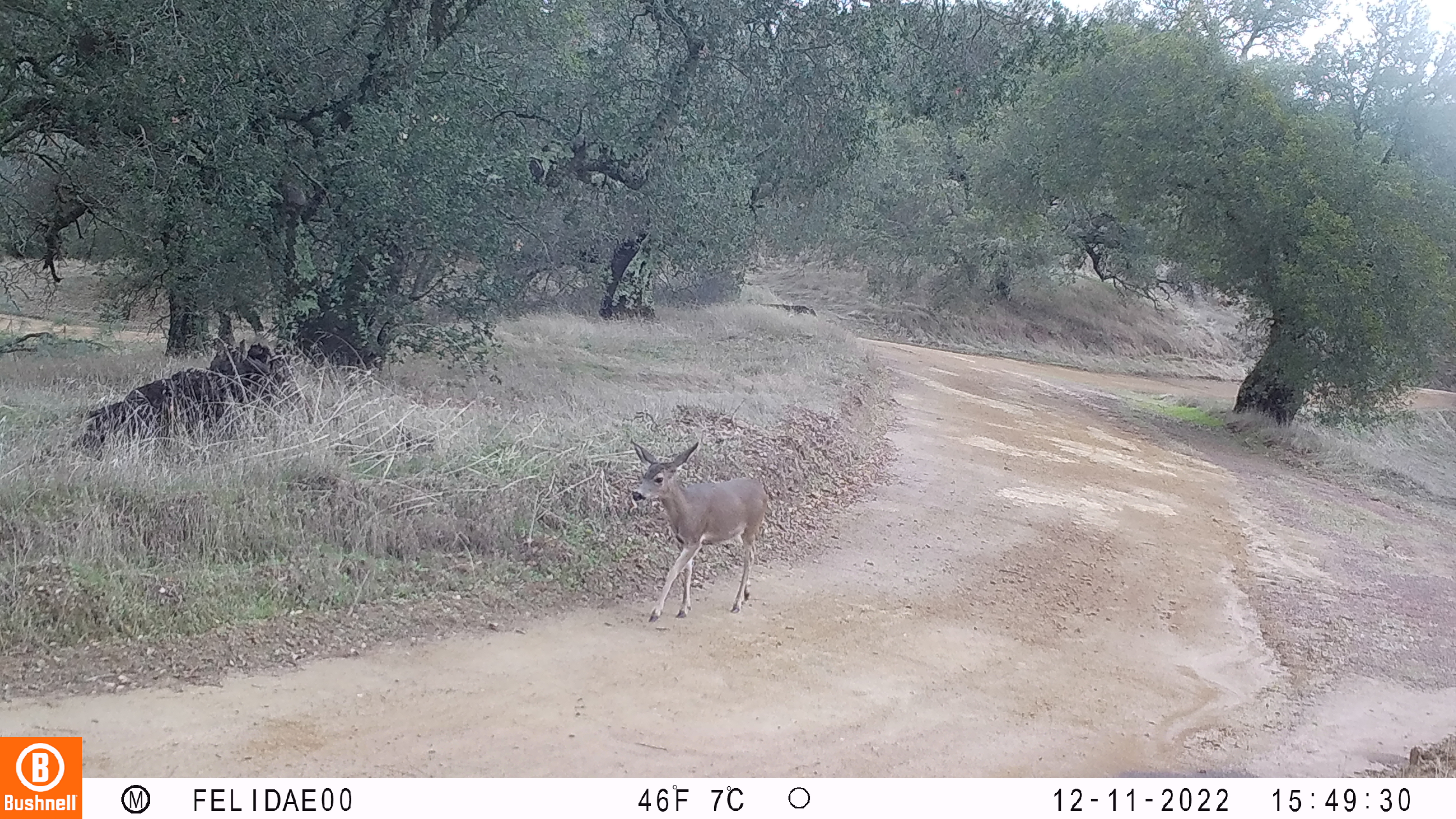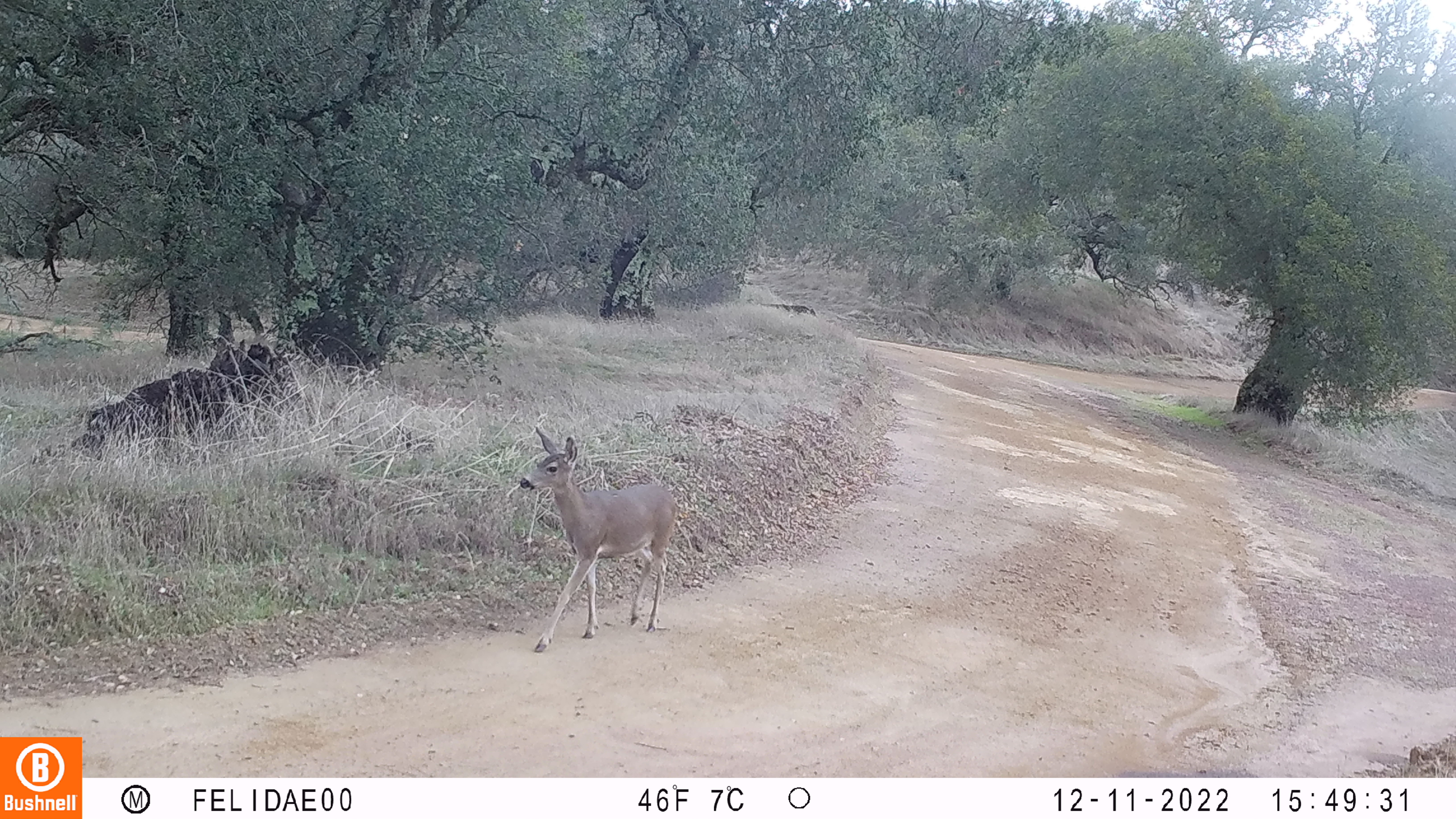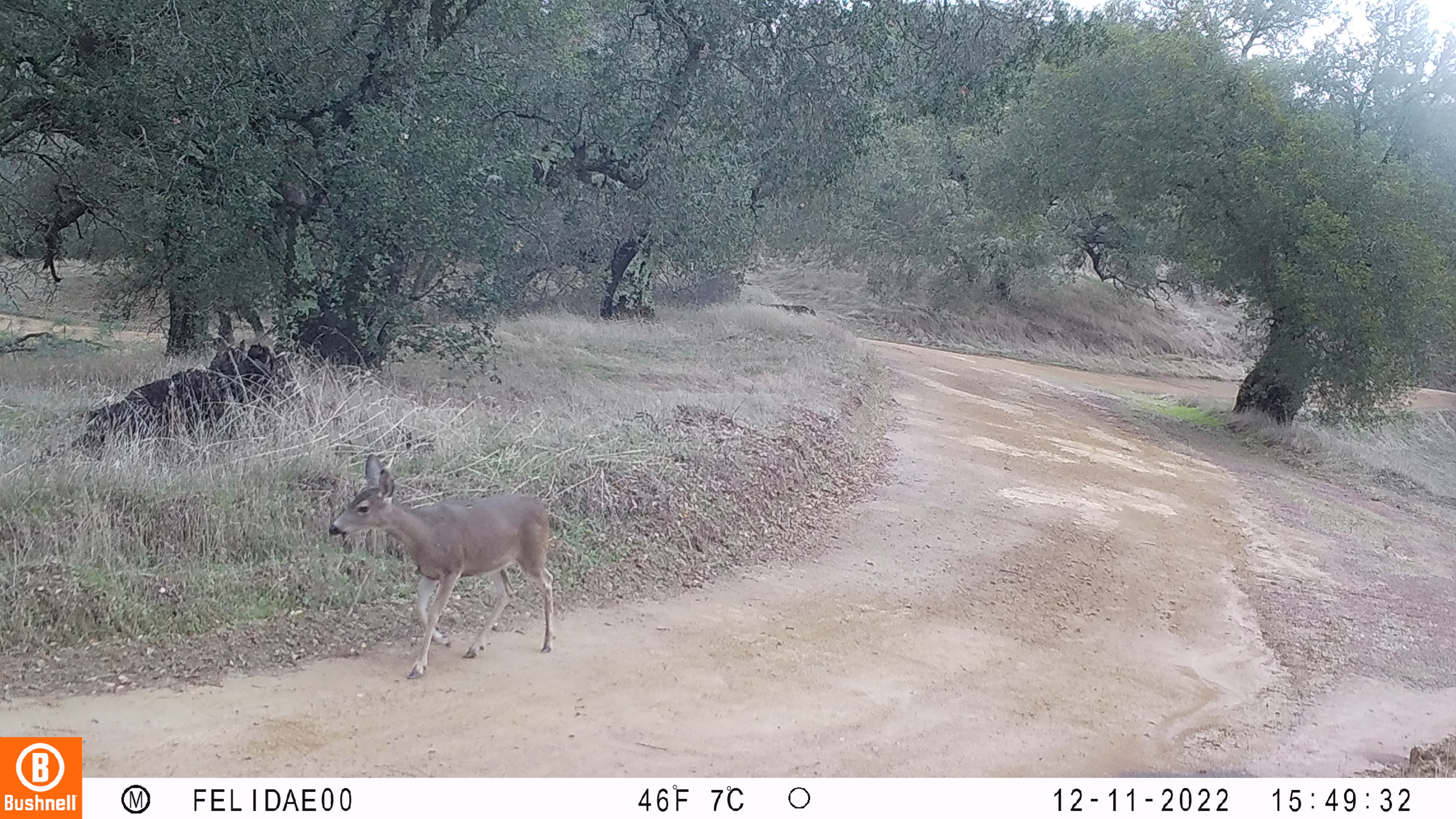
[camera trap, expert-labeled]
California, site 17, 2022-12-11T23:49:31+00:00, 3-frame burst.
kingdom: Animalia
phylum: Chordata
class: Mammalia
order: Artiodactyla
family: Cervidae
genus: Odocoileus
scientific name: Odocoileus hemionus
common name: mule deer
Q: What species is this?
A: Mule deer (Odocoileus hemionus).